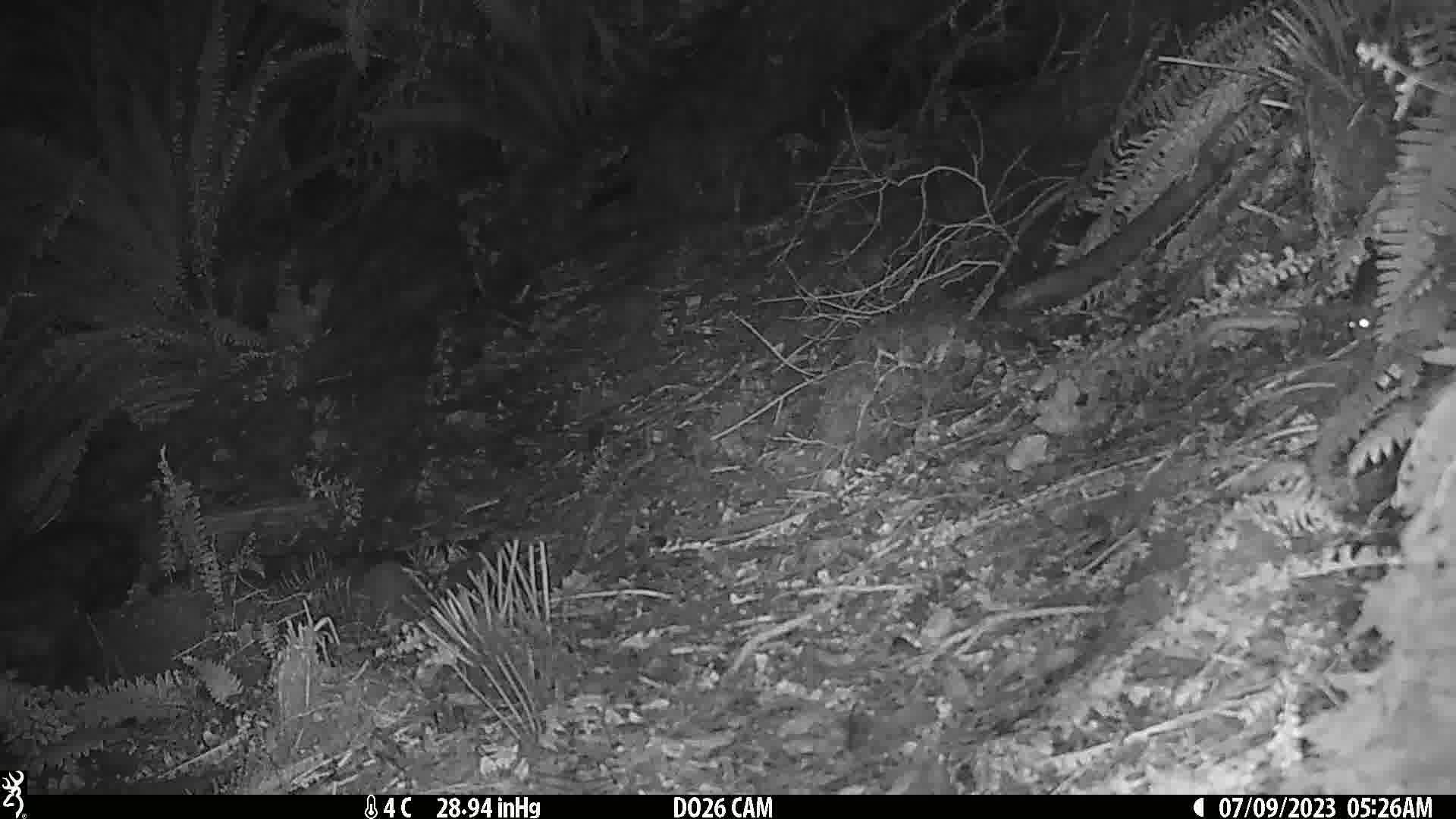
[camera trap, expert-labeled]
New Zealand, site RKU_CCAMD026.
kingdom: Animalia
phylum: Chordata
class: Mammalia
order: Rodentia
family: Muridae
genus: Rattus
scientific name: Rattus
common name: rat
Rat (Rattus).